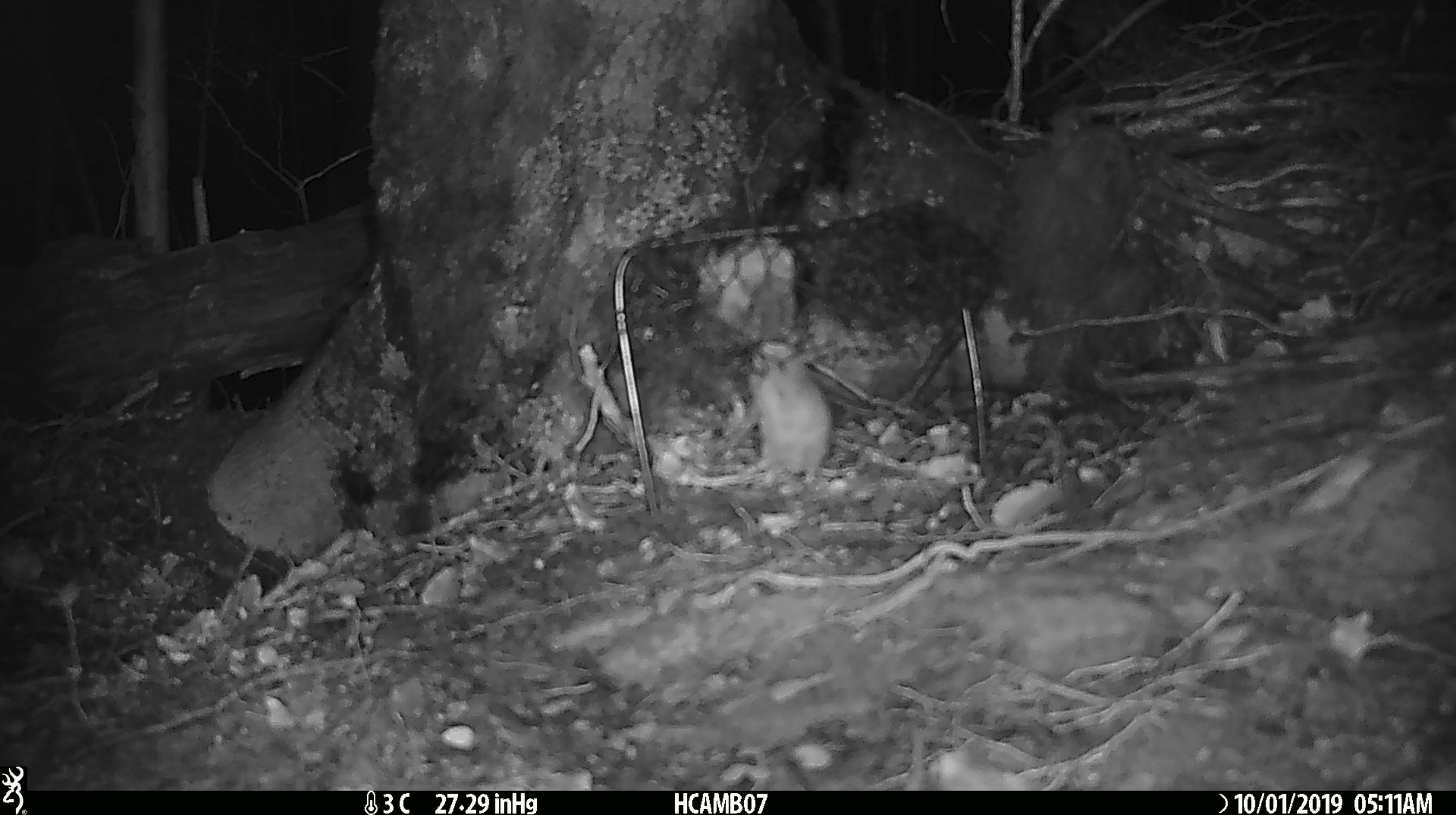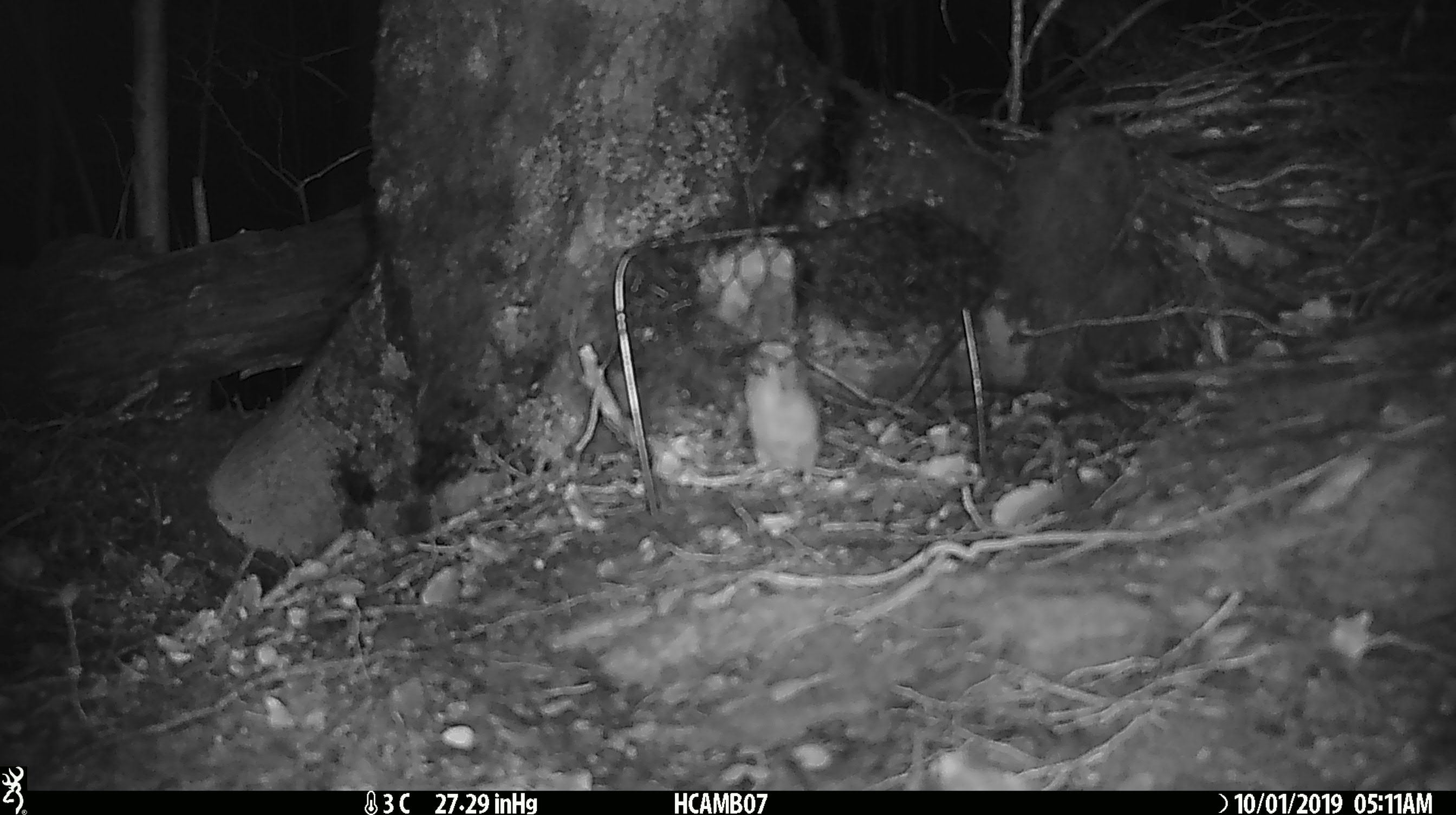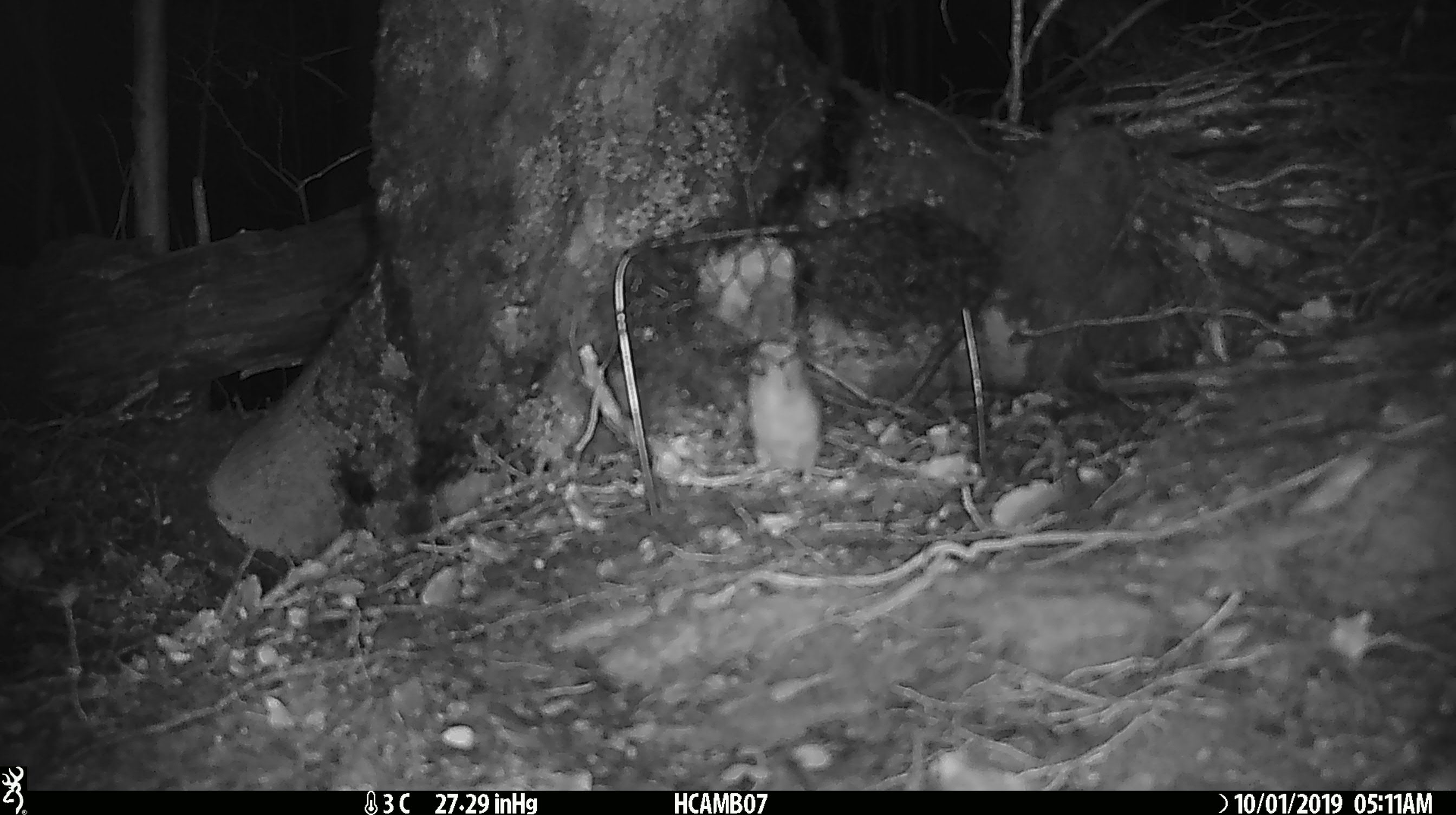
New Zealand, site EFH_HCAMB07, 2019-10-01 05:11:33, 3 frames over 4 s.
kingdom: Animalia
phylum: Chordata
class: Mammalia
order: Rodentia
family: Muridae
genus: Mus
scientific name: Mus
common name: mouse